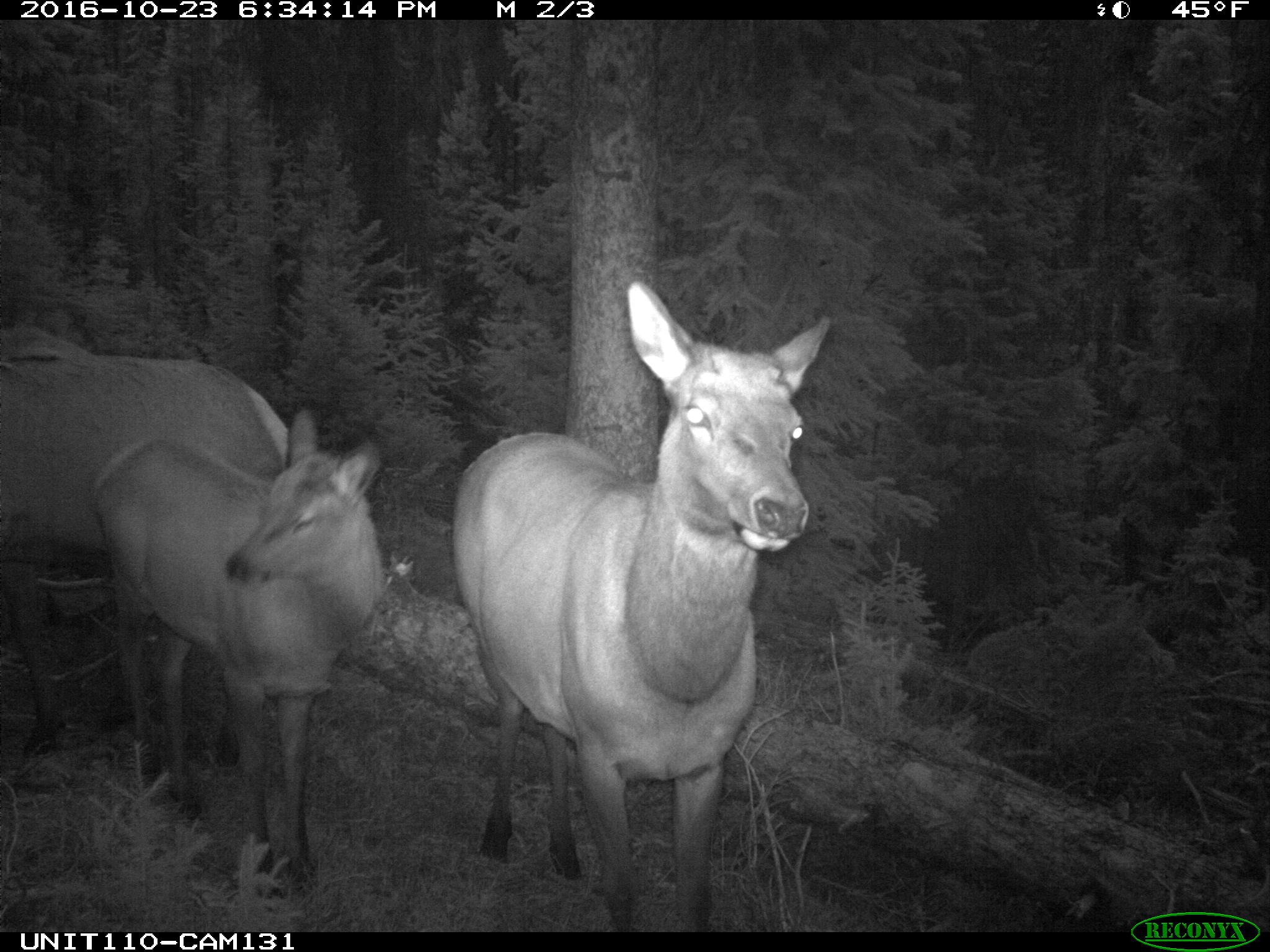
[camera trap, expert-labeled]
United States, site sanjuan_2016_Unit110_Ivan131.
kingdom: Animalia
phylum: Chordata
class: Mammalia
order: Artiodactyla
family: Cervidae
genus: Cervus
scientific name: Cervus elaphus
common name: red deer